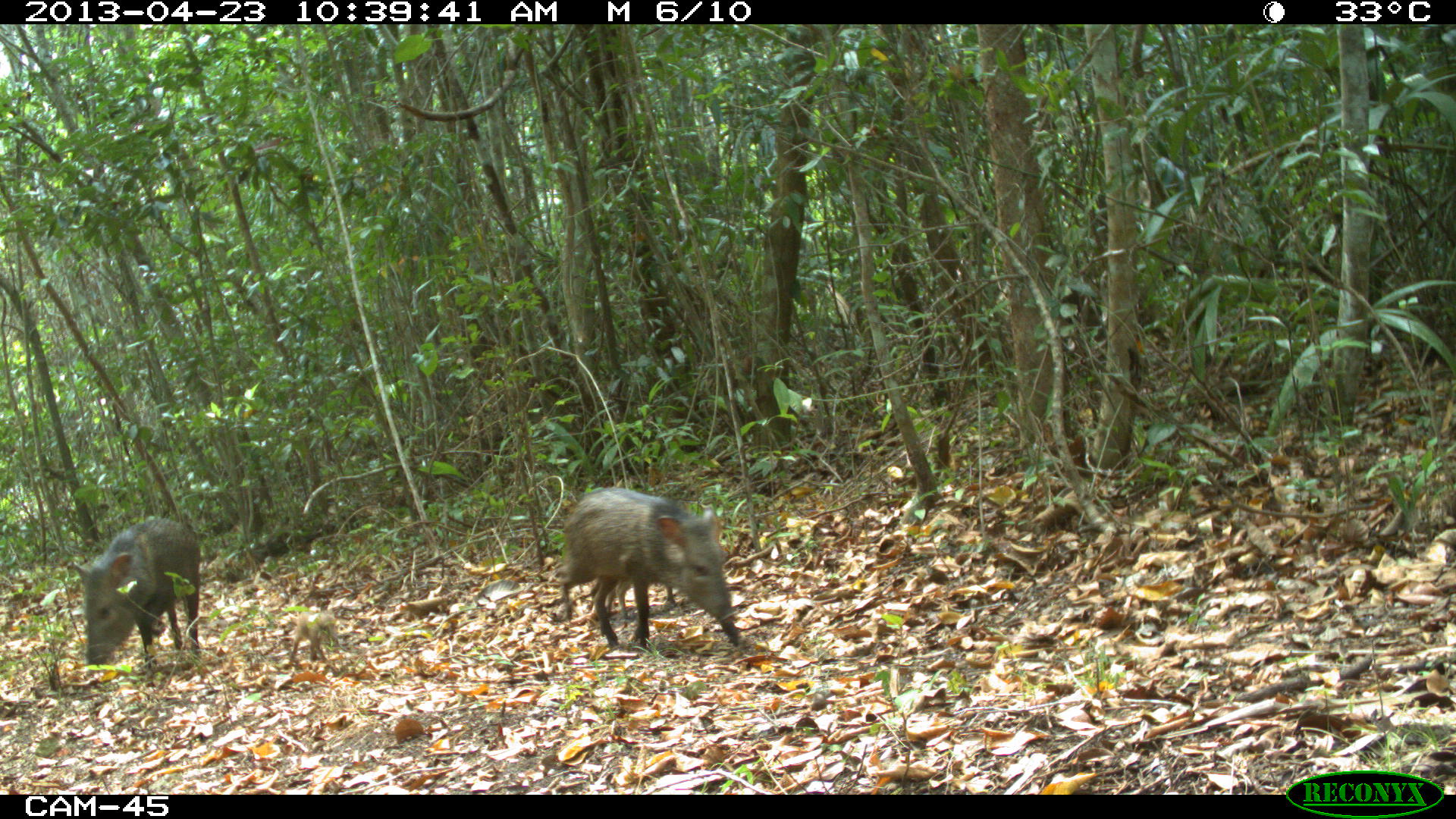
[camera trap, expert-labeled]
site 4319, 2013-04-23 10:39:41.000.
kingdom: Animalia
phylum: Chordata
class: Mammalia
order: Artiodactyla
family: Tayassuidae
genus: Pecari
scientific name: Pecari tajacu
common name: collared peccary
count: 5